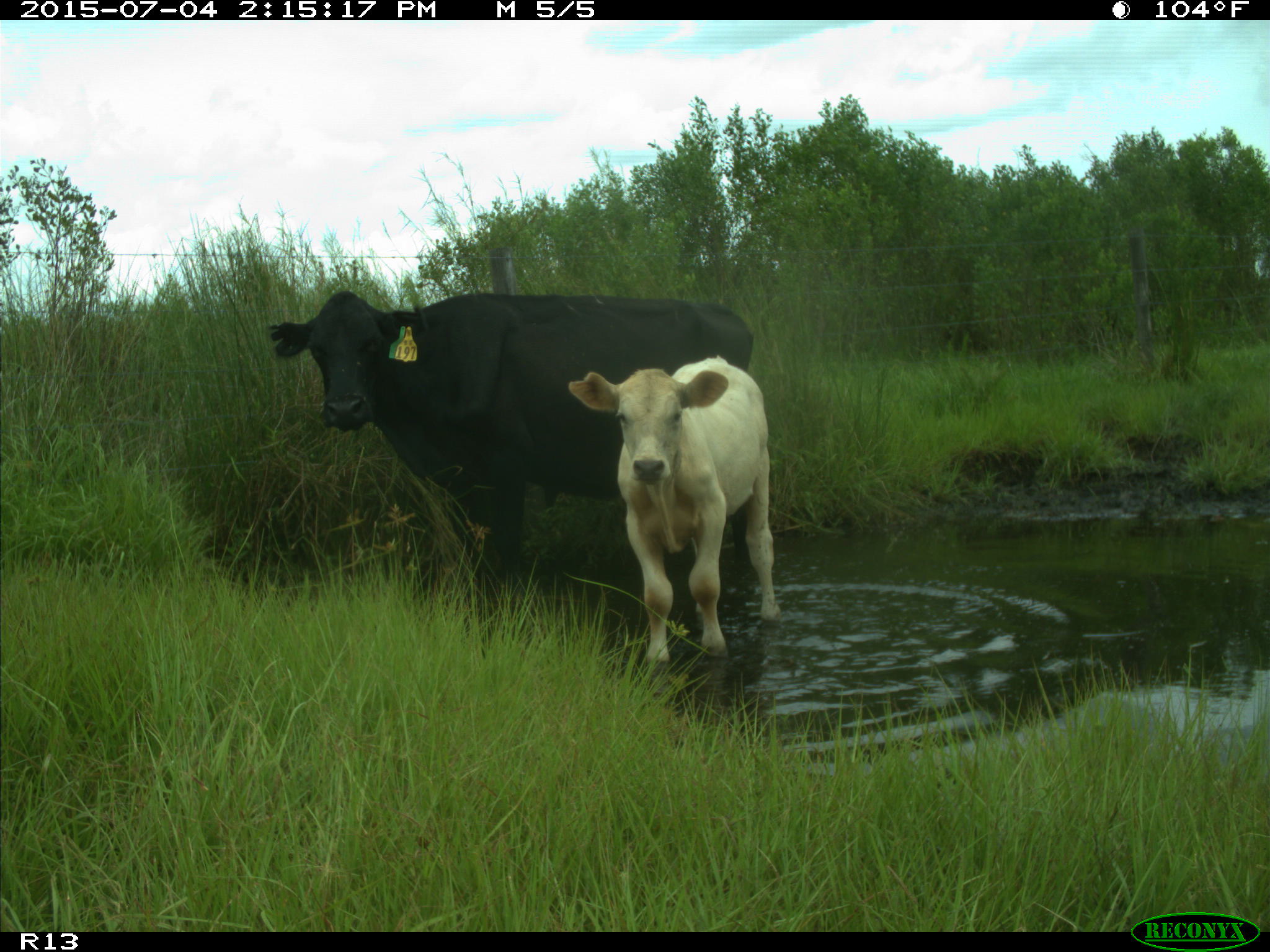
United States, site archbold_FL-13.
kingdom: Animalia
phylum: Chordata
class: Mammalia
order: Artiodactyla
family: Bovidae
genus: Bos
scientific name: Bos taurus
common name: domestic cow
Bos taurus (domestic cow).